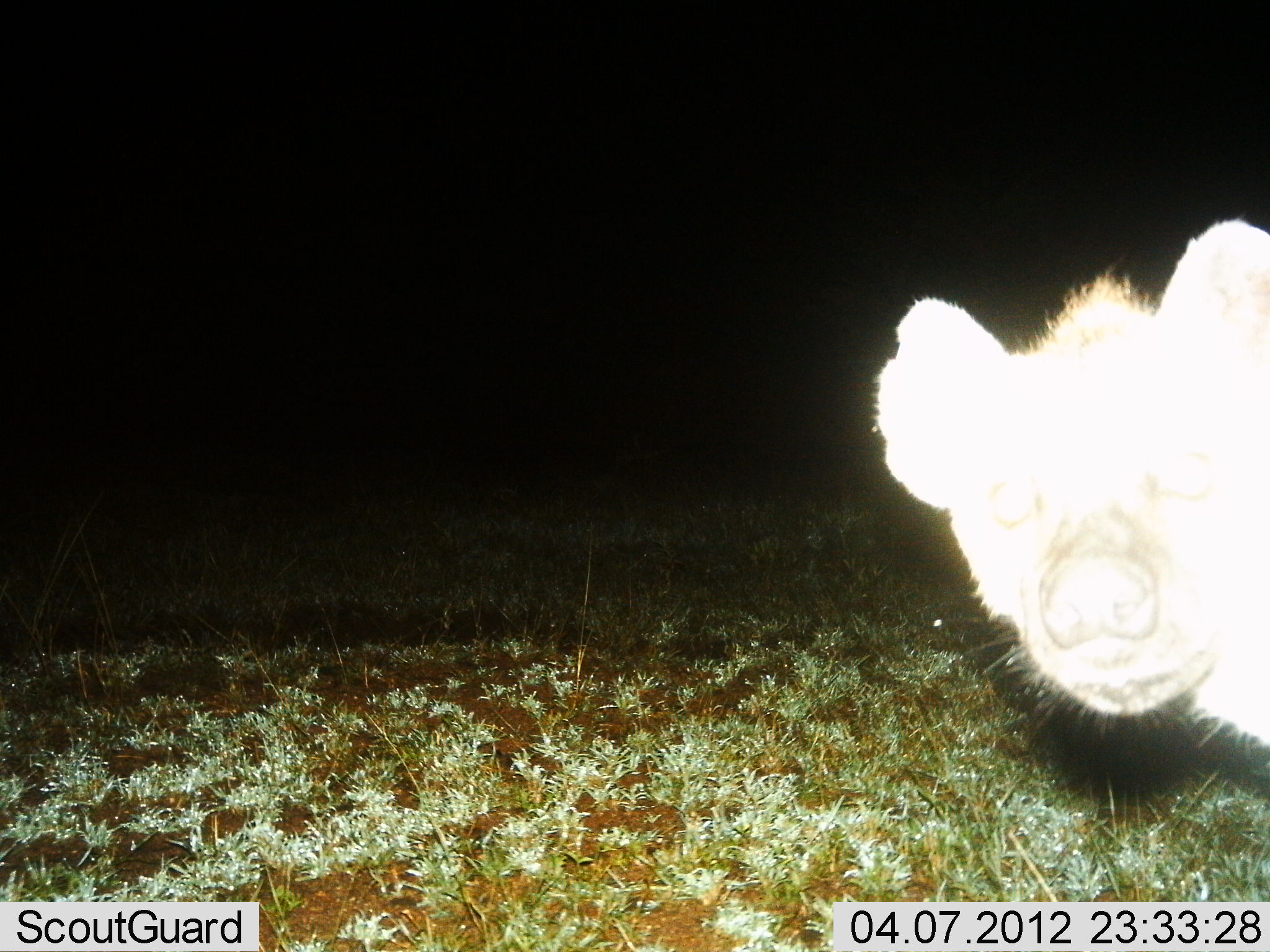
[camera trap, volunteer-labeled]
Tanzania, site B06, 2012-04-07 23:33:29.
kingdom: Animalia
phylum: Chordata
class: Mammalia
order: Carnivora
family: Hyaenidae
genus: Crocuta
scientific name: Crocuta crocuta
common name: spotted hyena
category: hyenaspotted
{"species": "hyenaspotted (spotted hyena) (Crocuta crocuta)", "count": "1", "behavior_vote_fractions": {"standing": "94%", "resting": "0%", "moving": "6%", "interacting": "6%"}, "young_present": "0%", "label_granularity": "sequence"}